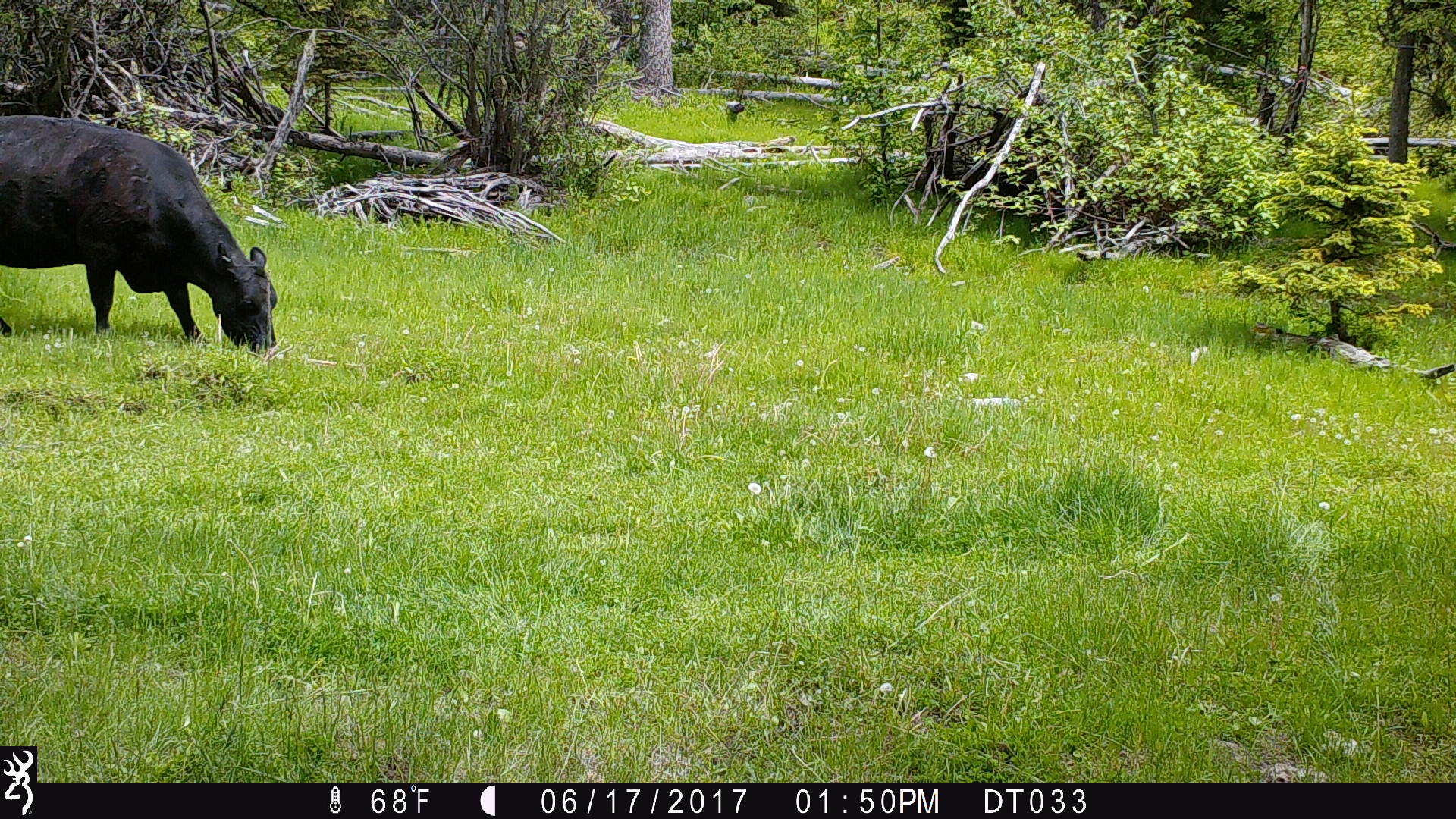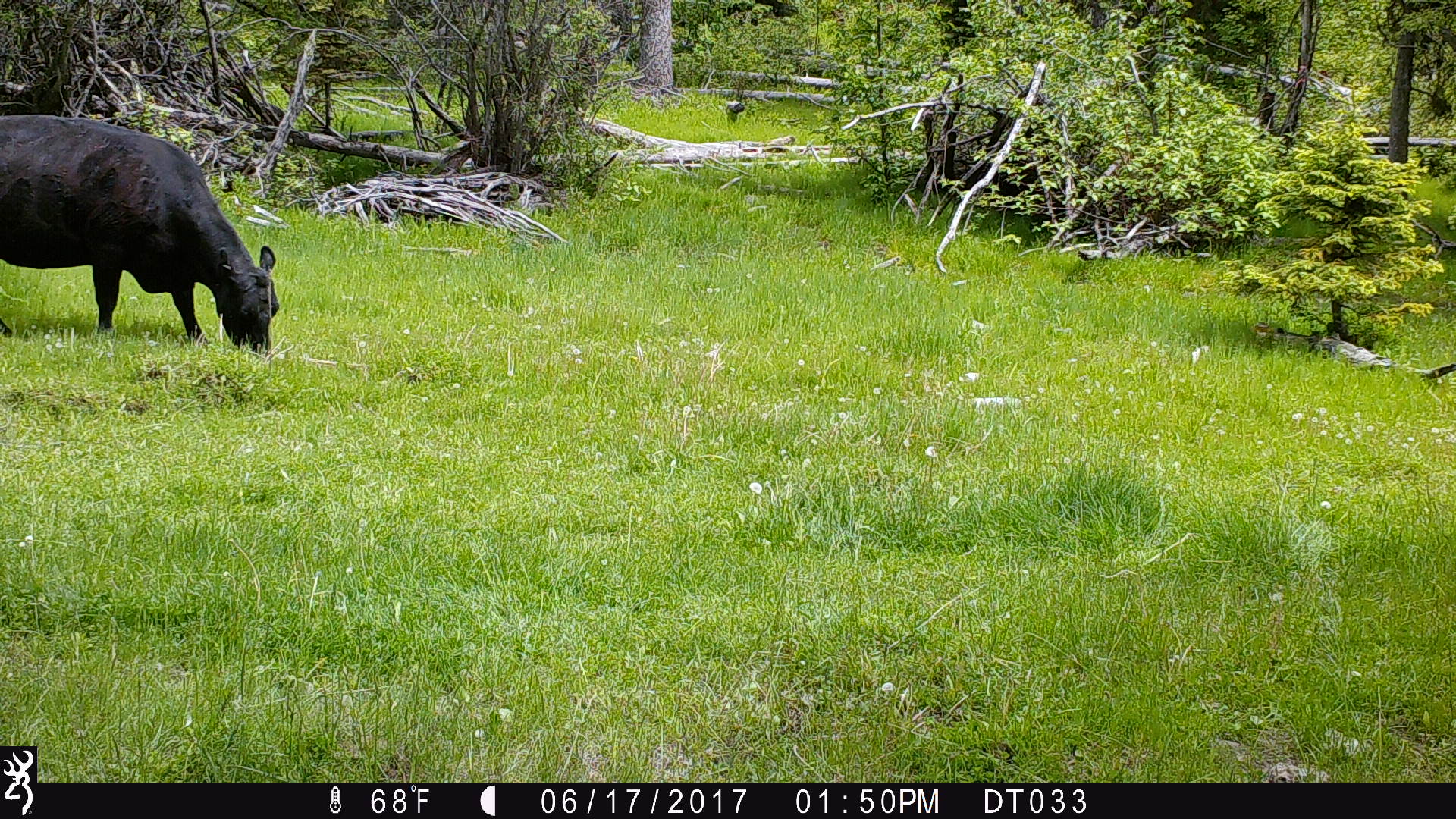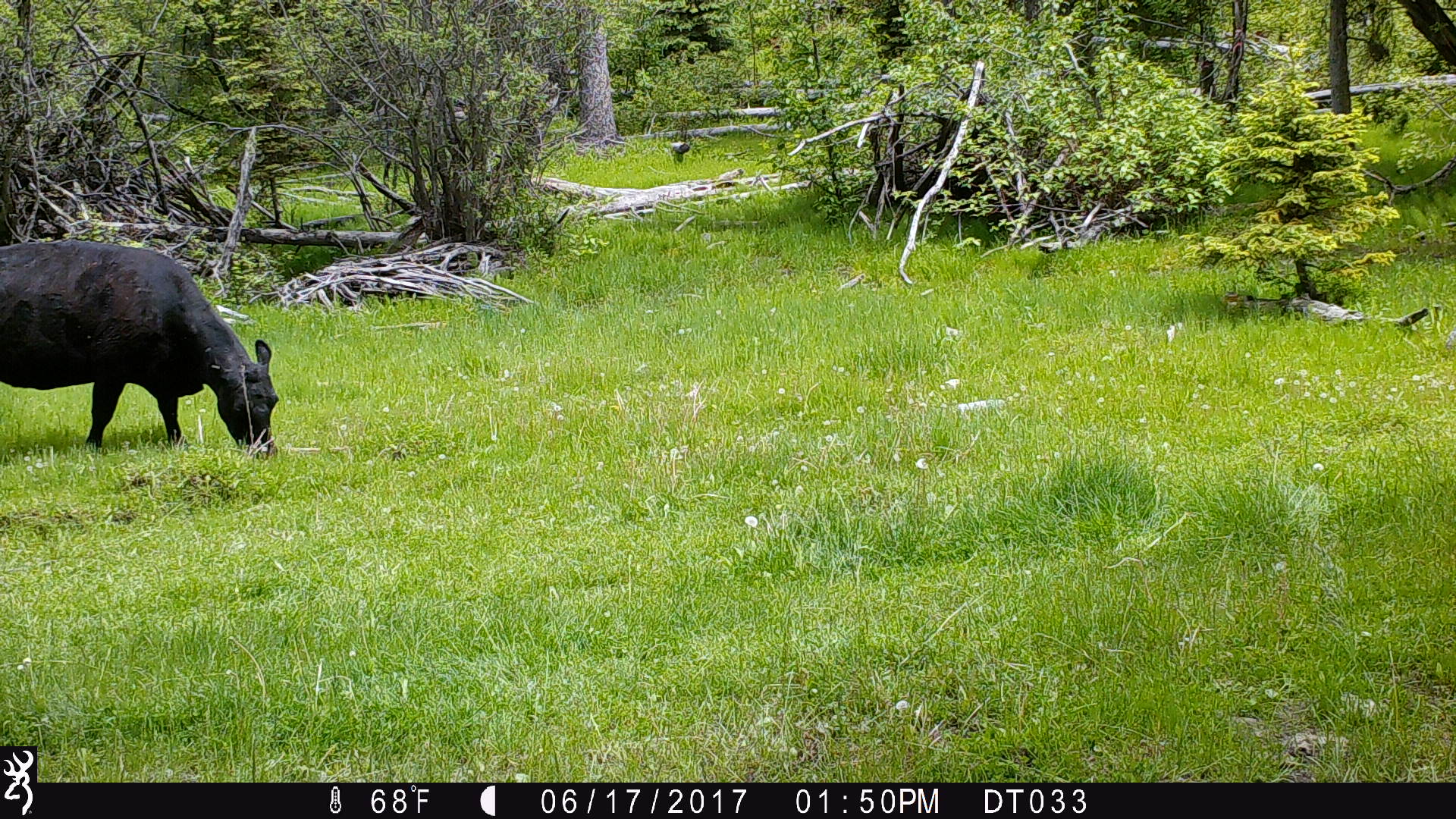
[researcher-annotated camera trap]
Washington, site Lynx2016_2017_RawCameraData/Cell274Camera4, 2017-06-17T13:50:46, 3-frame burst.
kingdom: Animalia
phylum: Chordata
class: Mammalia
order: Artiodactyla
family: Bovidae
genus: Bos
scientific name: Bos taurus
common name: domestic cattle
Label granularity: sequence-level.